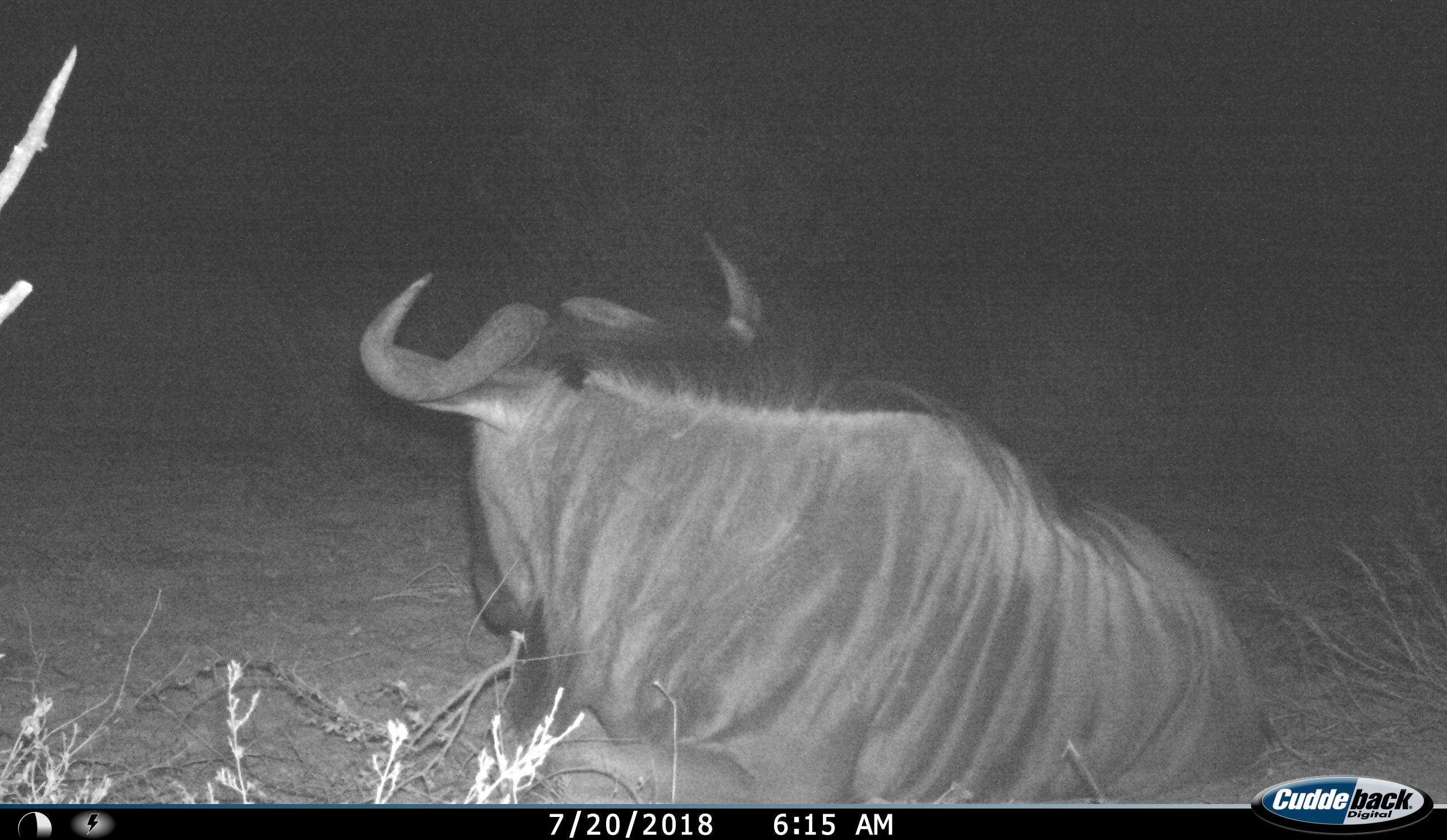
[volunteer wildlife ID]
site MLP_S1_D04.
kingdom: Animalia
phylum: Chordata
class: Mammalia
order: Artiodactyla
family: Bovidae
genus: Connochaetes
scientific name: Connochaetes taurinus taurinus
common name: blue wildebeest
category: wildebeestblue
Wildebeestblue (blue wildebeest) (Connochaetes taurinus taurinus), count 1. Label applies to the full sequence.